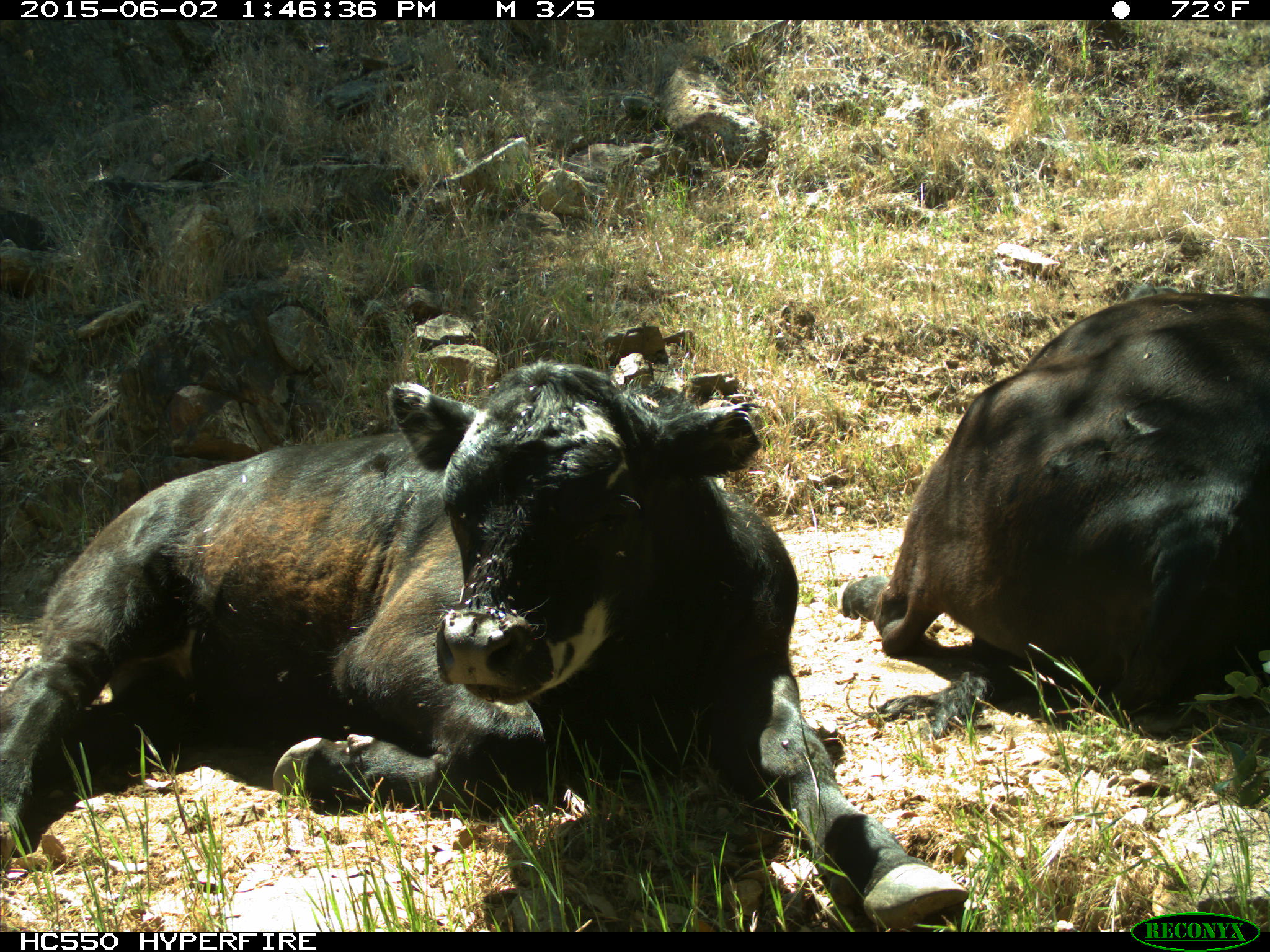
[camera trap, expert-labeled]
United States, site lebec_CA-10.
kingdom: Animalia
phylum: Chordata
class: Mammalia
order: Artiodactyla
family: Bovidae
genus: Bos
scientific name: Bos taurus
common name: domestic cow